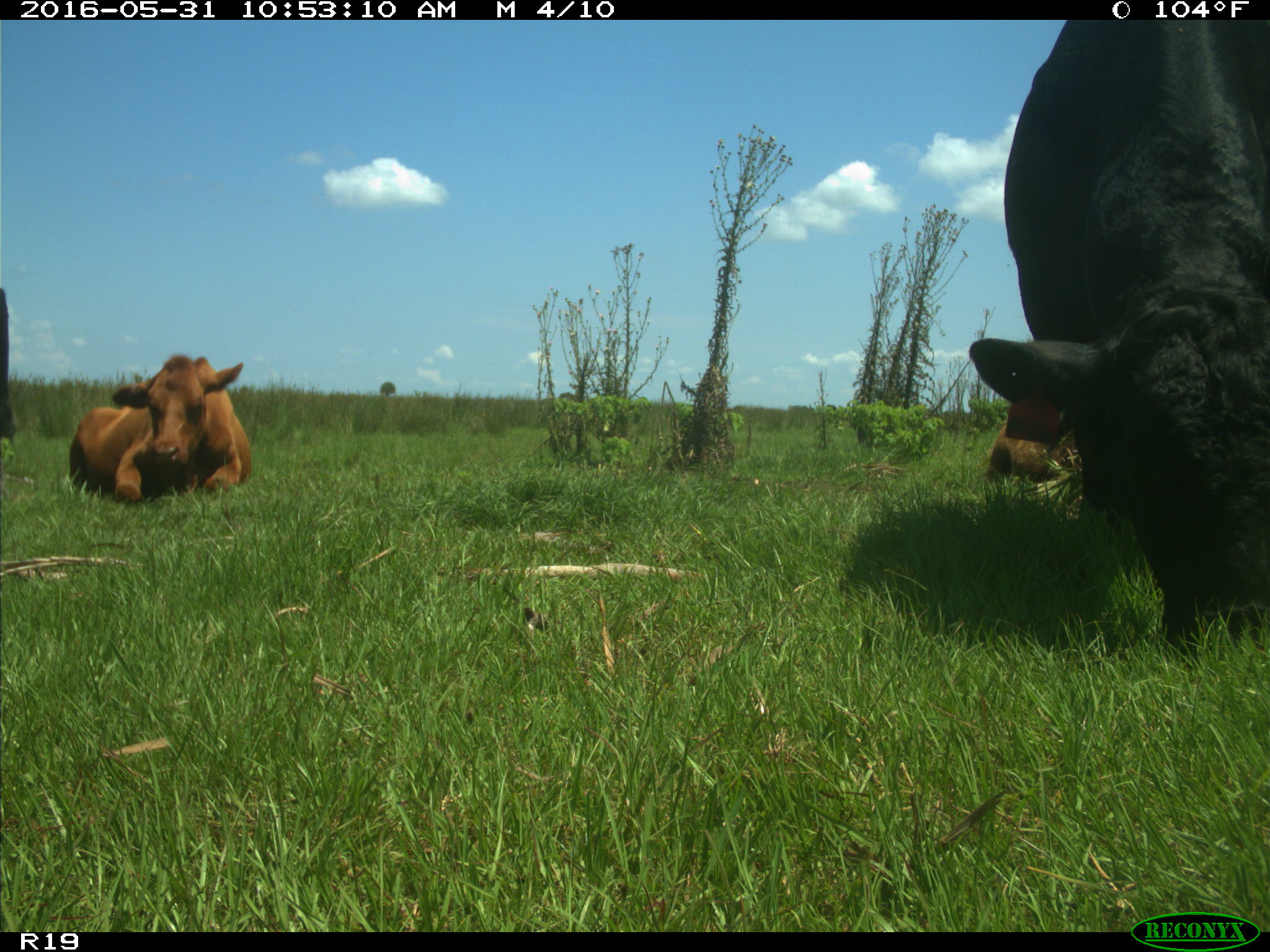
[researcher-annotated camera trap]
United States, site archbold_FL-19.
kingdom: Animalia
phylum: Chordata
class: Mammalia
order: Artiodactyla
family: Bovidae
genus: Bos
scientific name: Bos taurus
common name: domestic cow